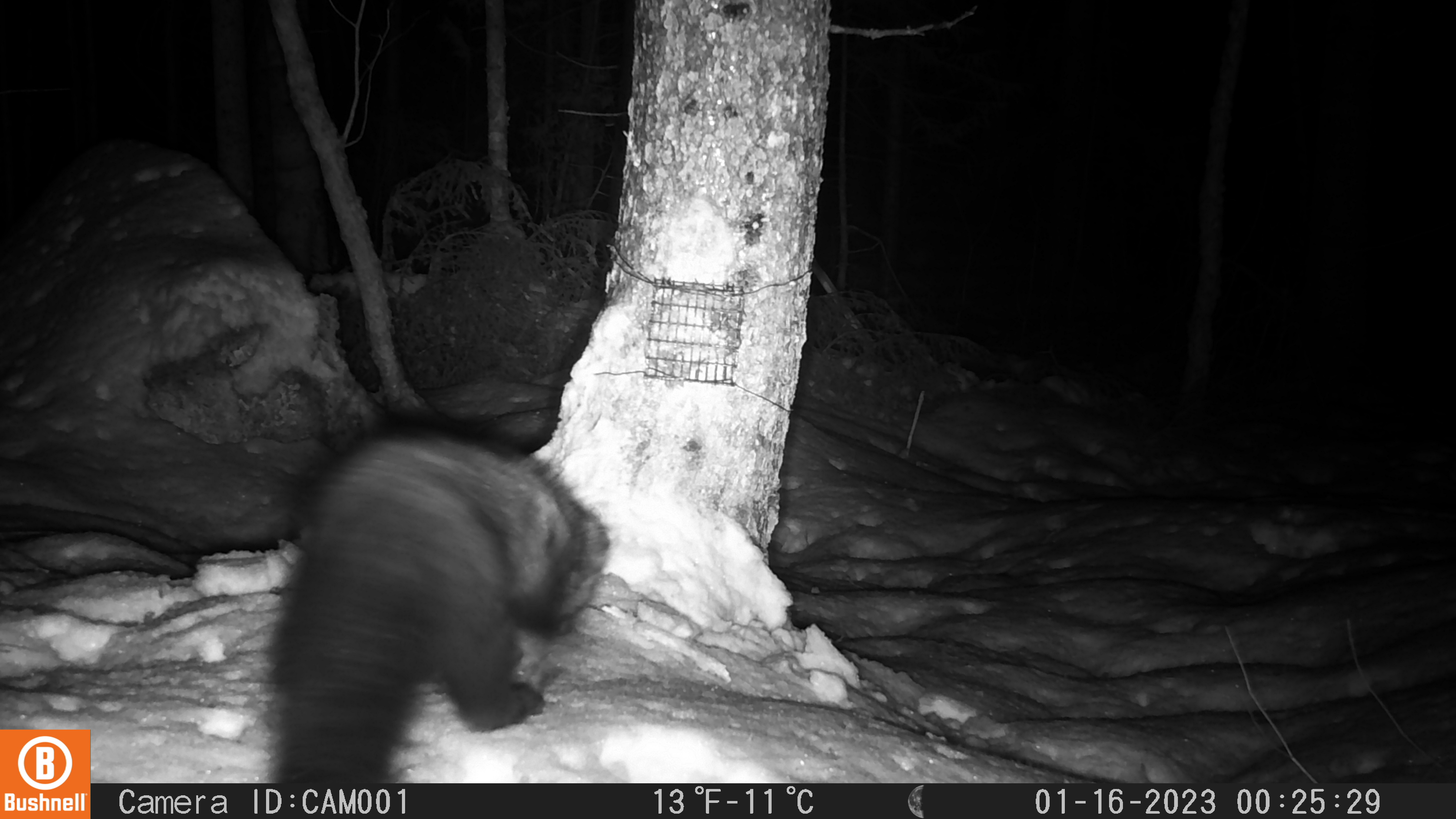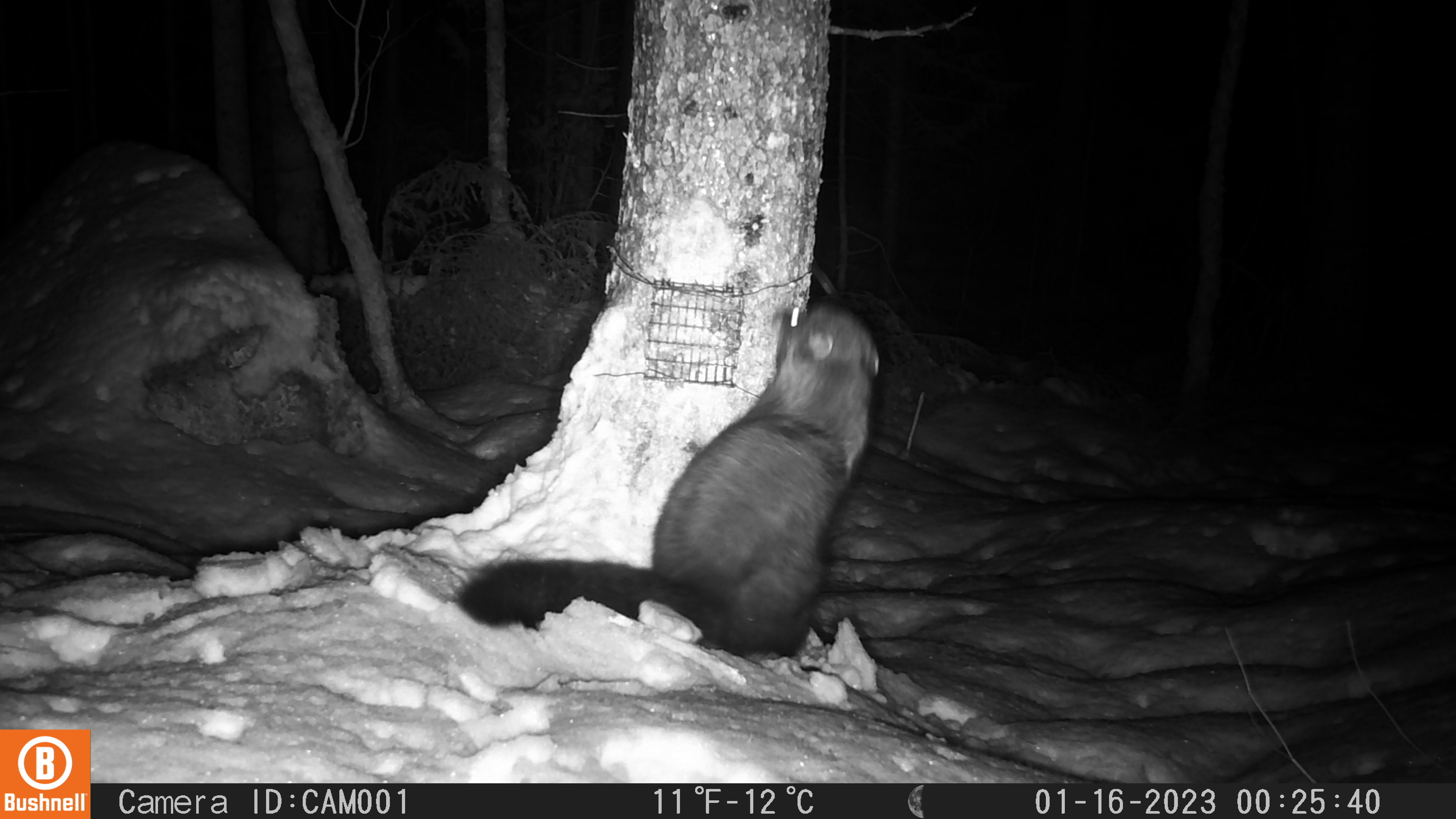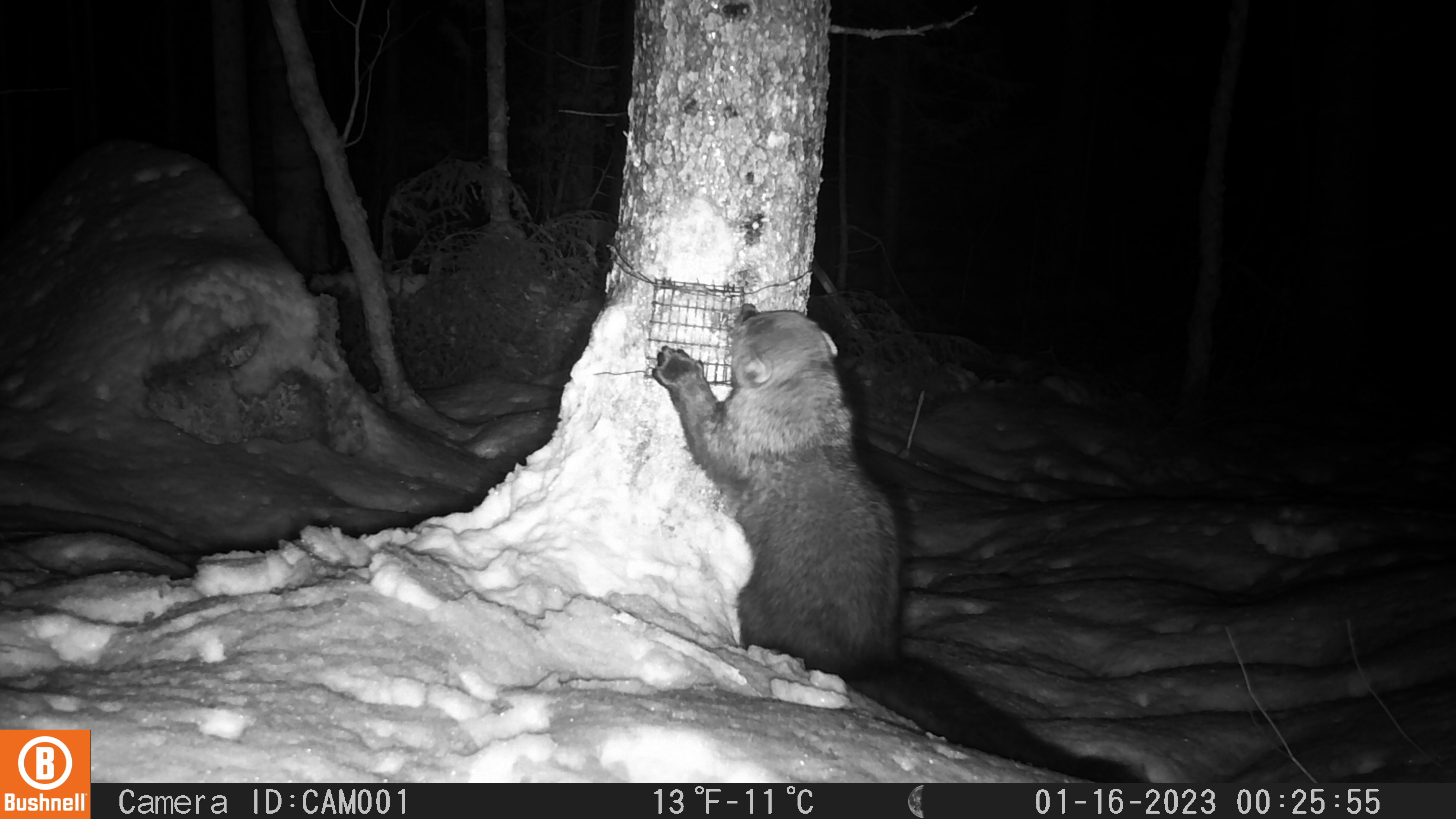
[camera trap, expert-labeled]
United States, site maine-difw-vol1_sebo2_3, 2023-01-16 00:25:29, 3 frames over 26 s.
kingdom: Animalia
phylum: Chordata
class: Mammalia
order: Carnivora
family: Mustelidae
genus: Pekania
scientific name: Pekania pennanti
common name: fisher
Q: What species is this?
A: Fisher (Pekania pennanti).